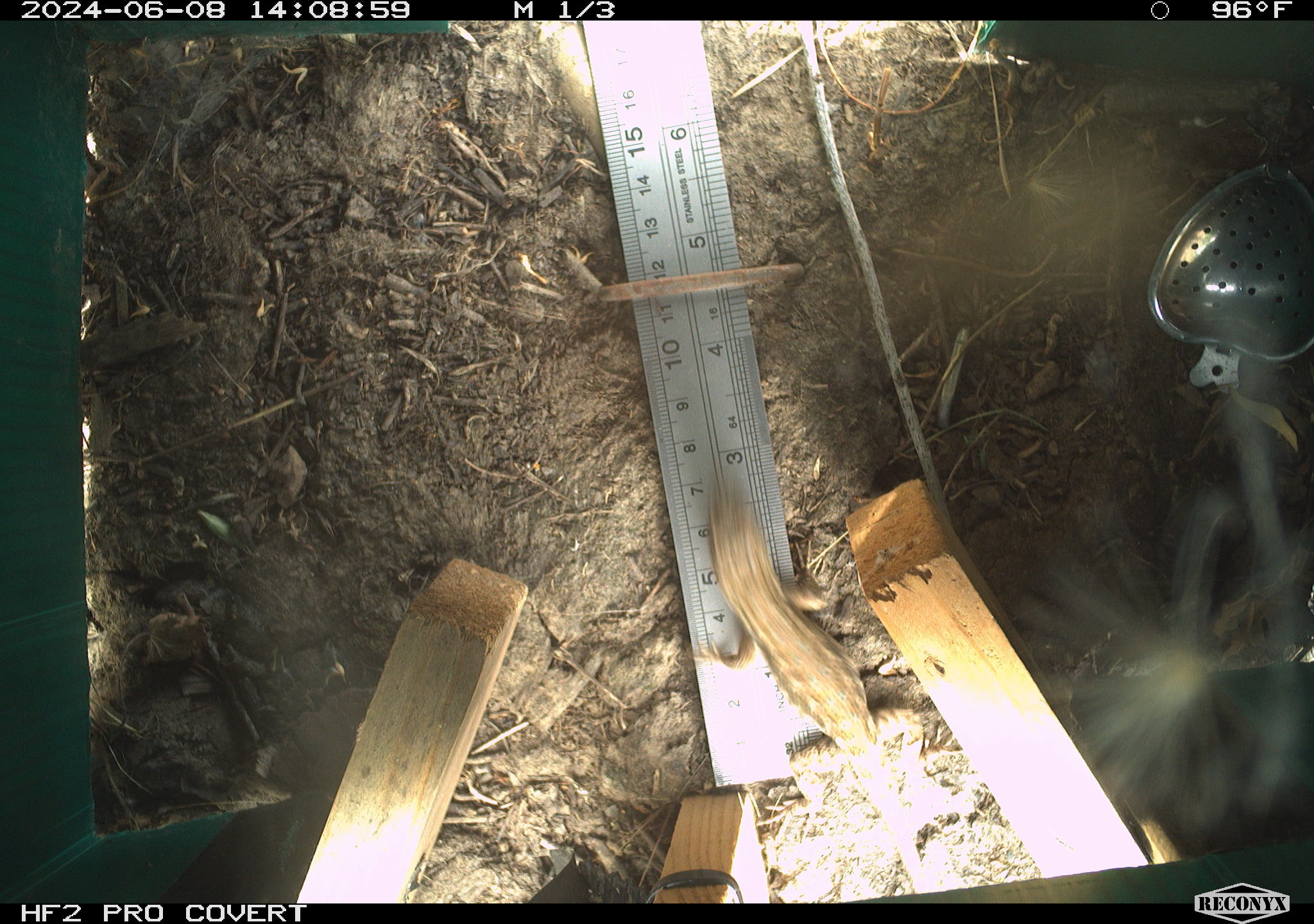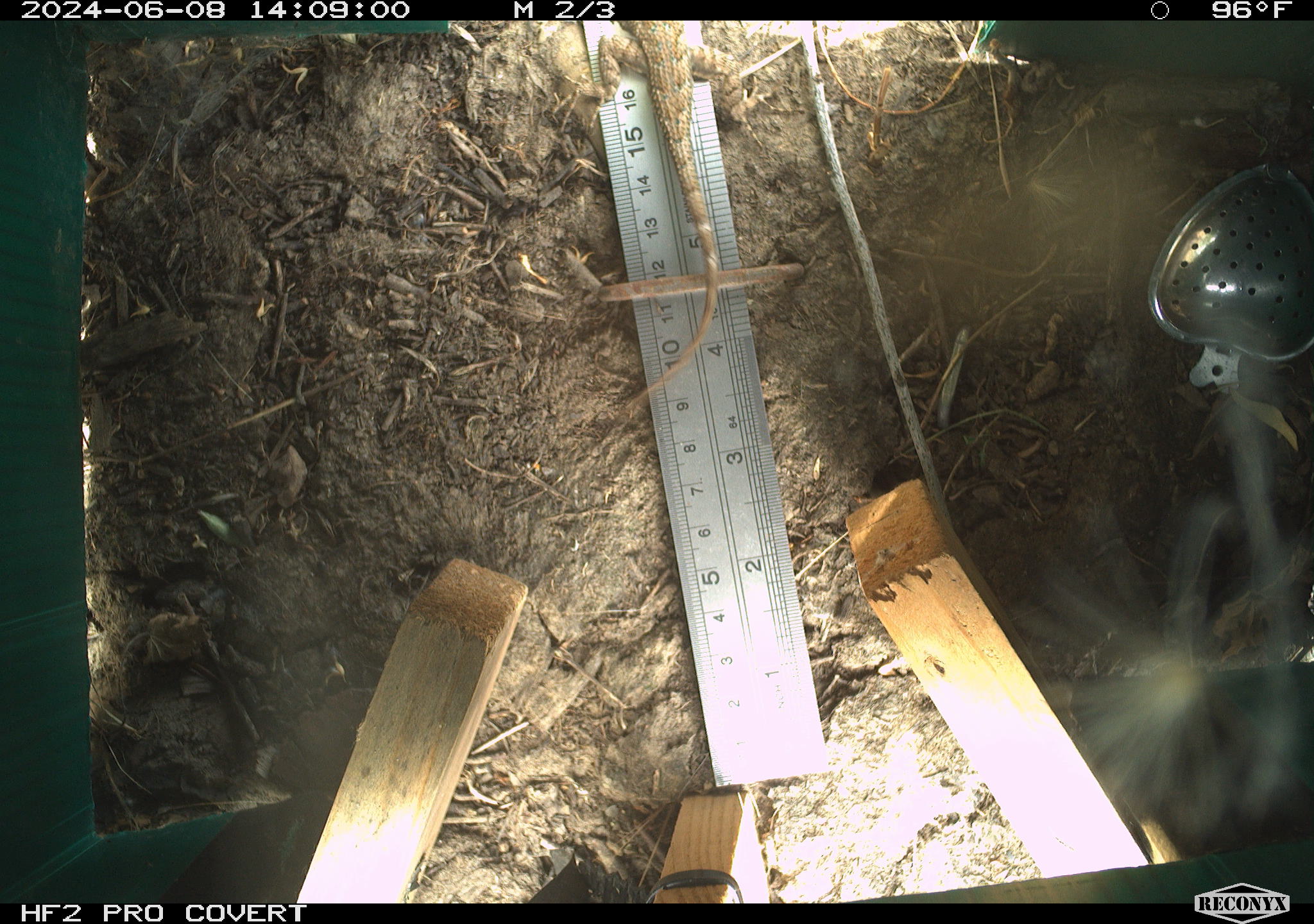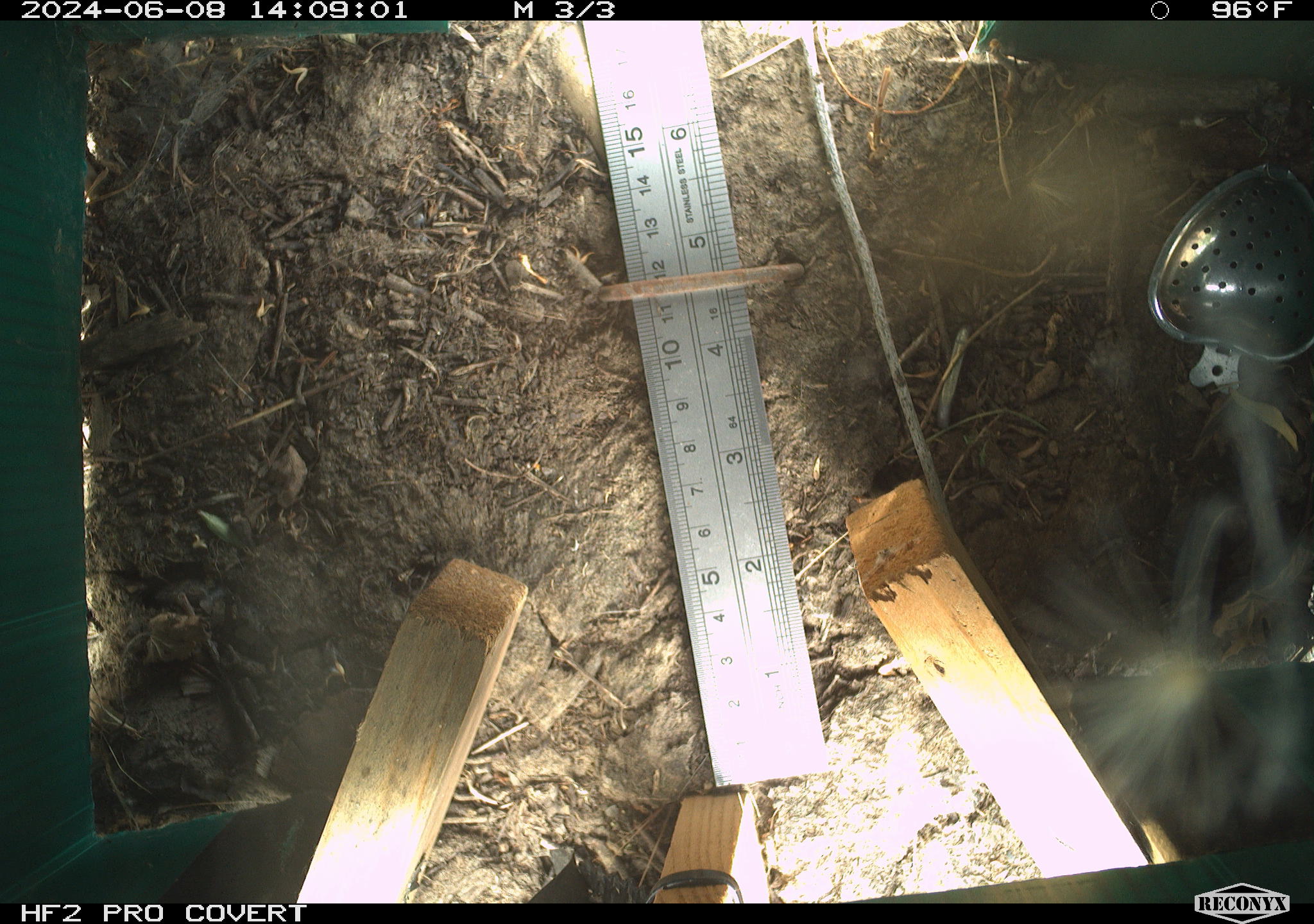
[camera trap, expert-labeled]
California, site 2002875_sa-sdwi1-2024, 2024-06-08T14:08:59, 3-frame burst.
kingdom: Animalia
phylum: Chordata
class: Reptilia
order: Squamata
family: Phrynosomatidae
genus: Sceloporus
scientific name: Sceloporus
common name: spiny lizards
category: sceloporus species